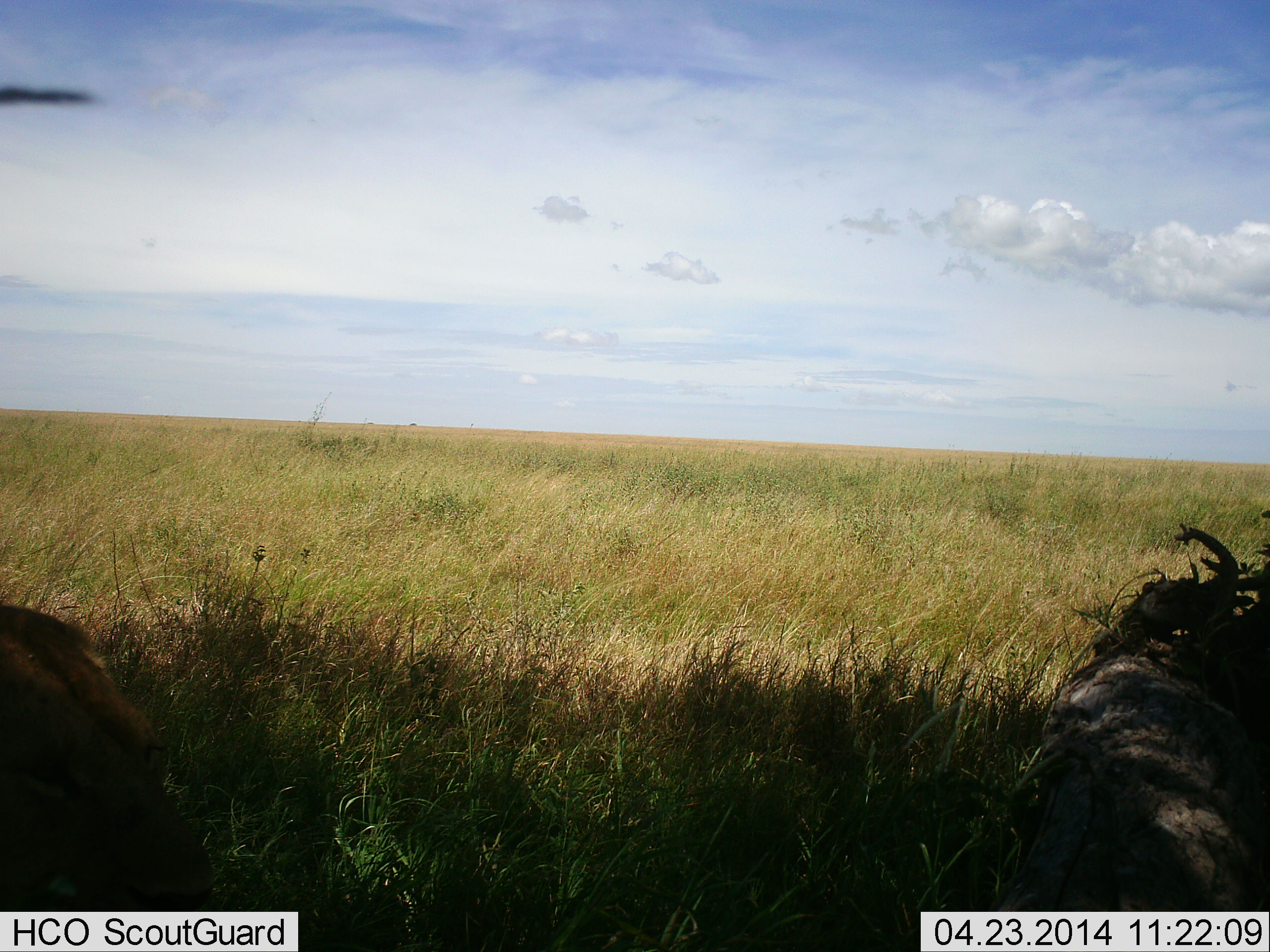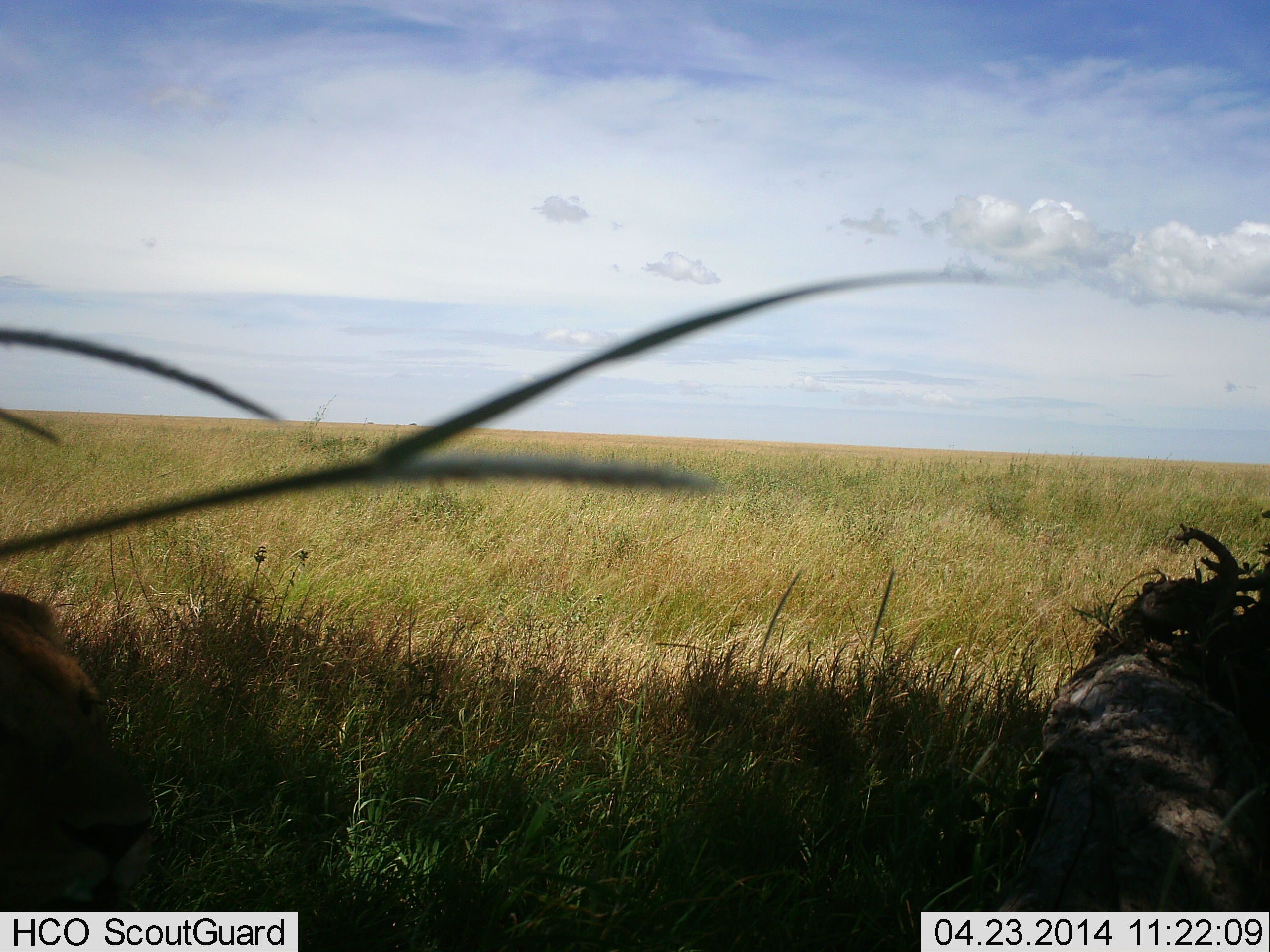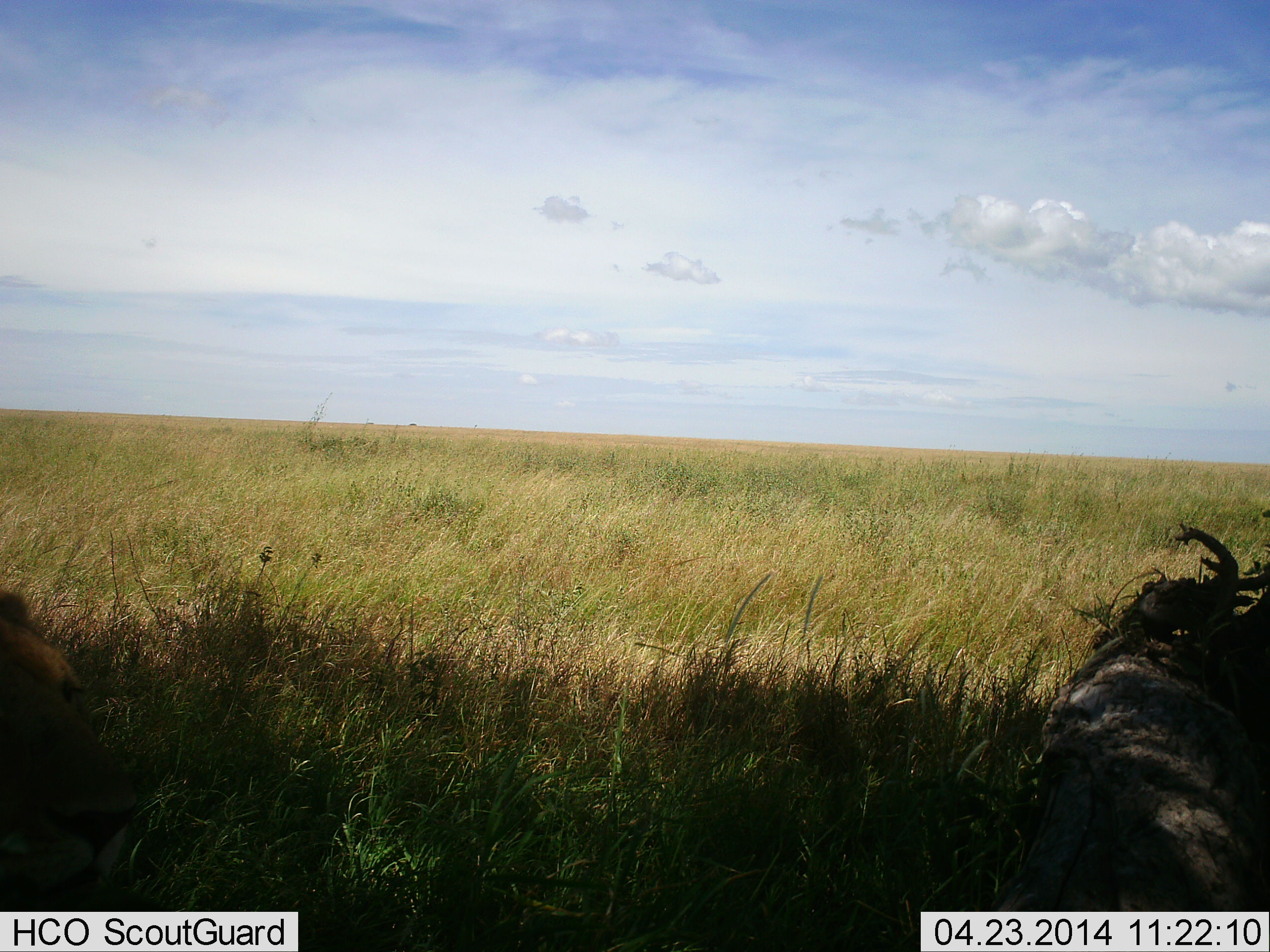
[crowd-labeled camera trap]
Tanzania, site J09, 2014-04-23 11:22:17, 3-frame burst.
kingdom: Animalia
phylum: Chordata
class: Mammalia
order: Carnivora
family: Felidae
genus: Panthera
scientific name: Panthera leo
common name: lion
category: lionfemale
Lionfemale (lion) (Panthera leo), count 1. Behavior (volunteer vote fractions): standing 17%, resting 83%, moving 0%, interacting 0%. Young present (vote fraction): 0%. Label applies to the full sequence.